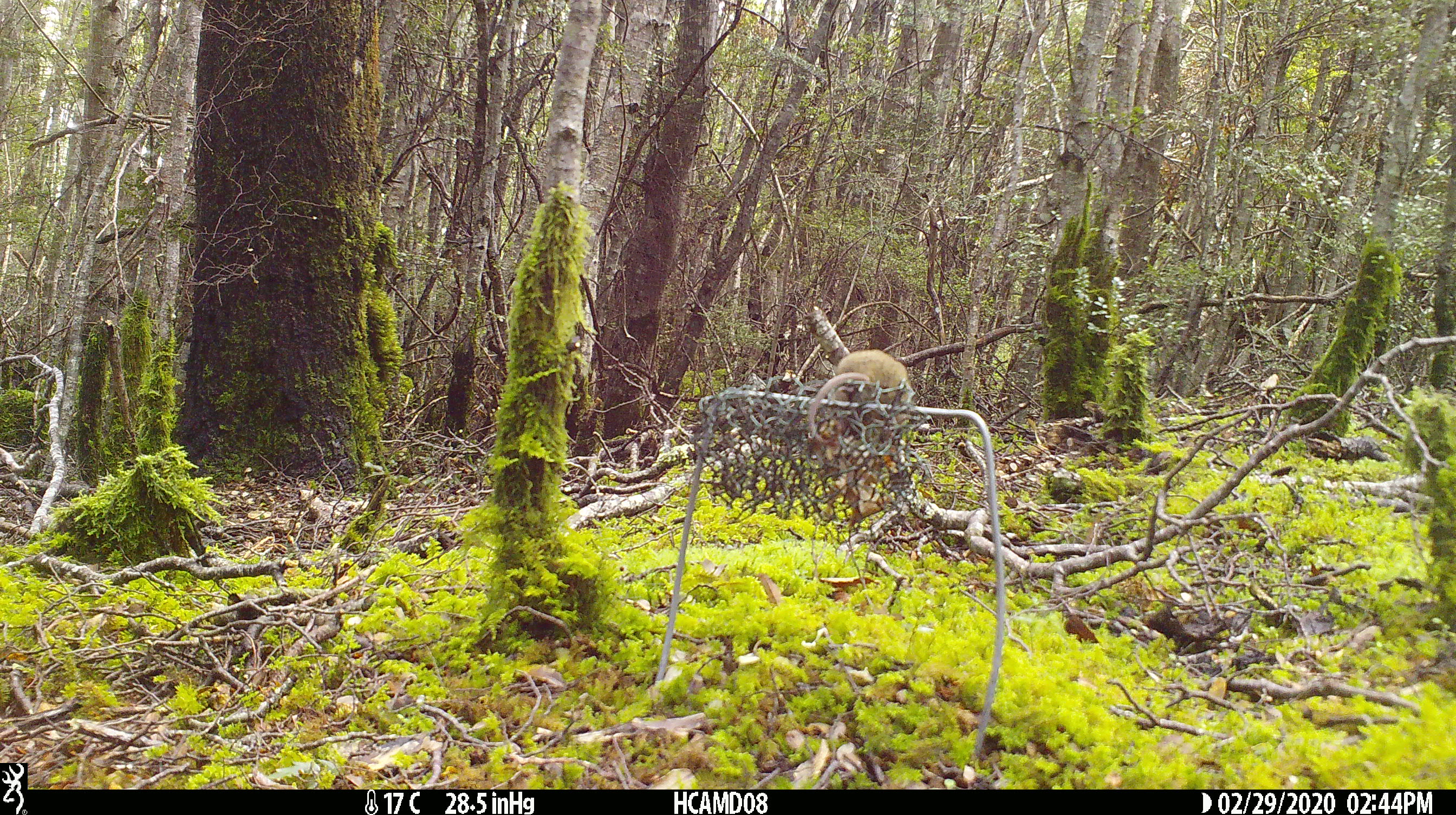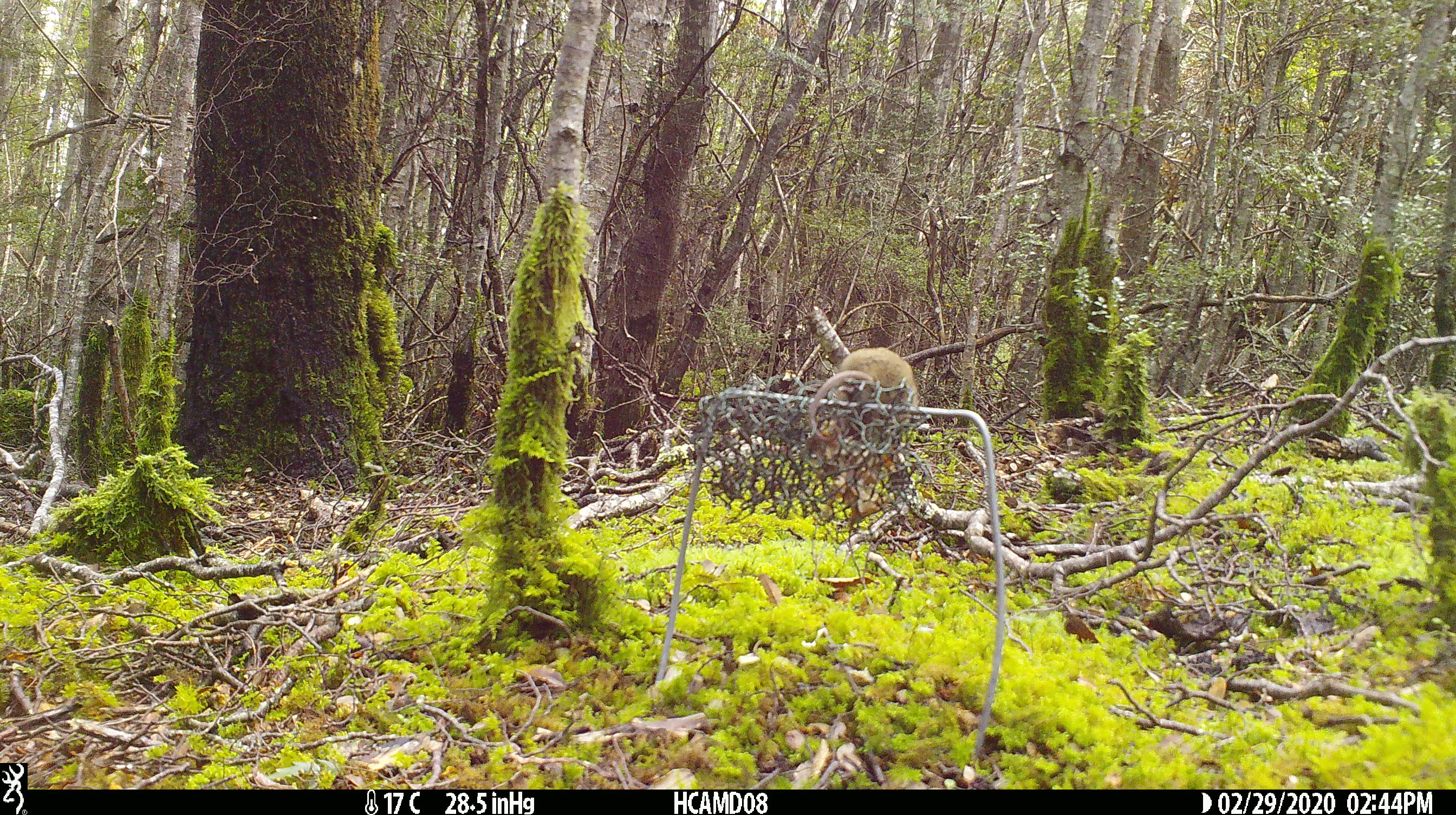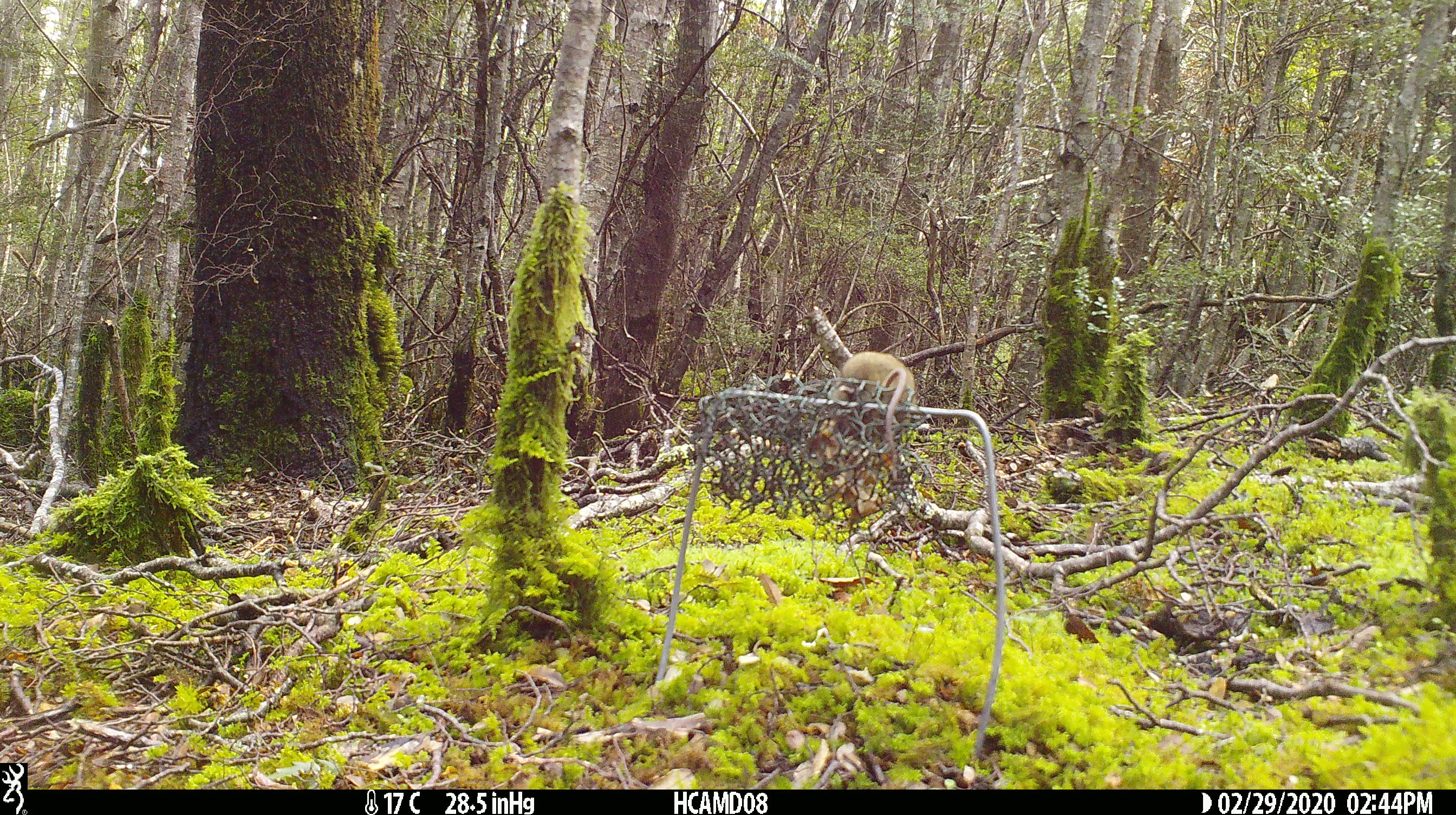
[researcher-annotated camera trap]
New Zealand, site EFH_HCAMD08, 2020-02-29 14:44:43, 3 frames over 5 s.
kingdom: Animalia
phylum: Chordata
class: Mammalia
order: Rodentia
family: Muridae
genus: Mus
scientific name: Mus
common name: mouse